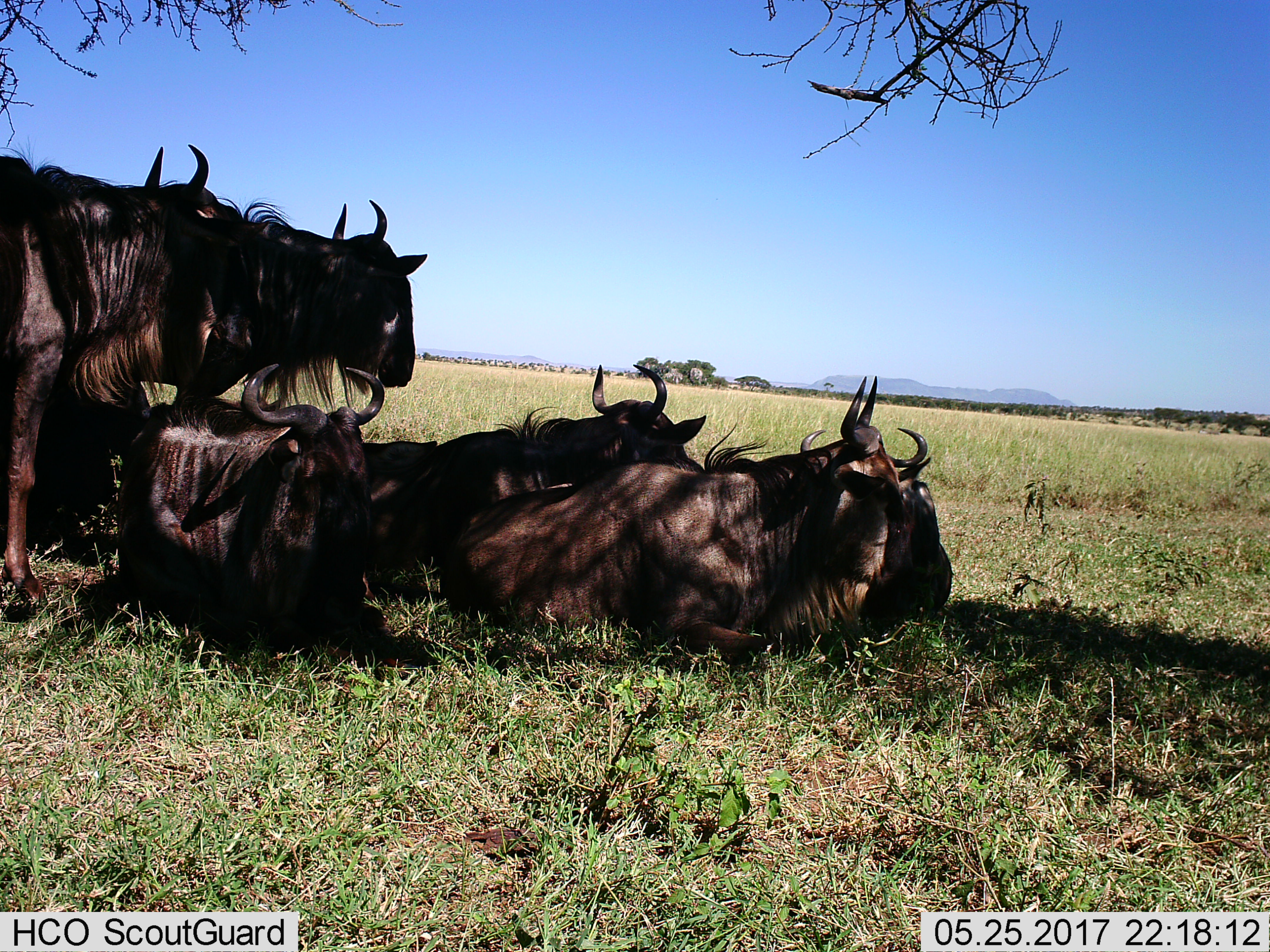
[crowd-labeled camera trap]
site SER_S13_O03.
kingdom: Animalia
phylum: Chordata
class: Mammalia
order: Artiodactyla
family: Bovidae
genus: Connochaetes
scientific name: Connochaetes taurinus taurinus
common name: blue wildebeest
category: wildebeestblue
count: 6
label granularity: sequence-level